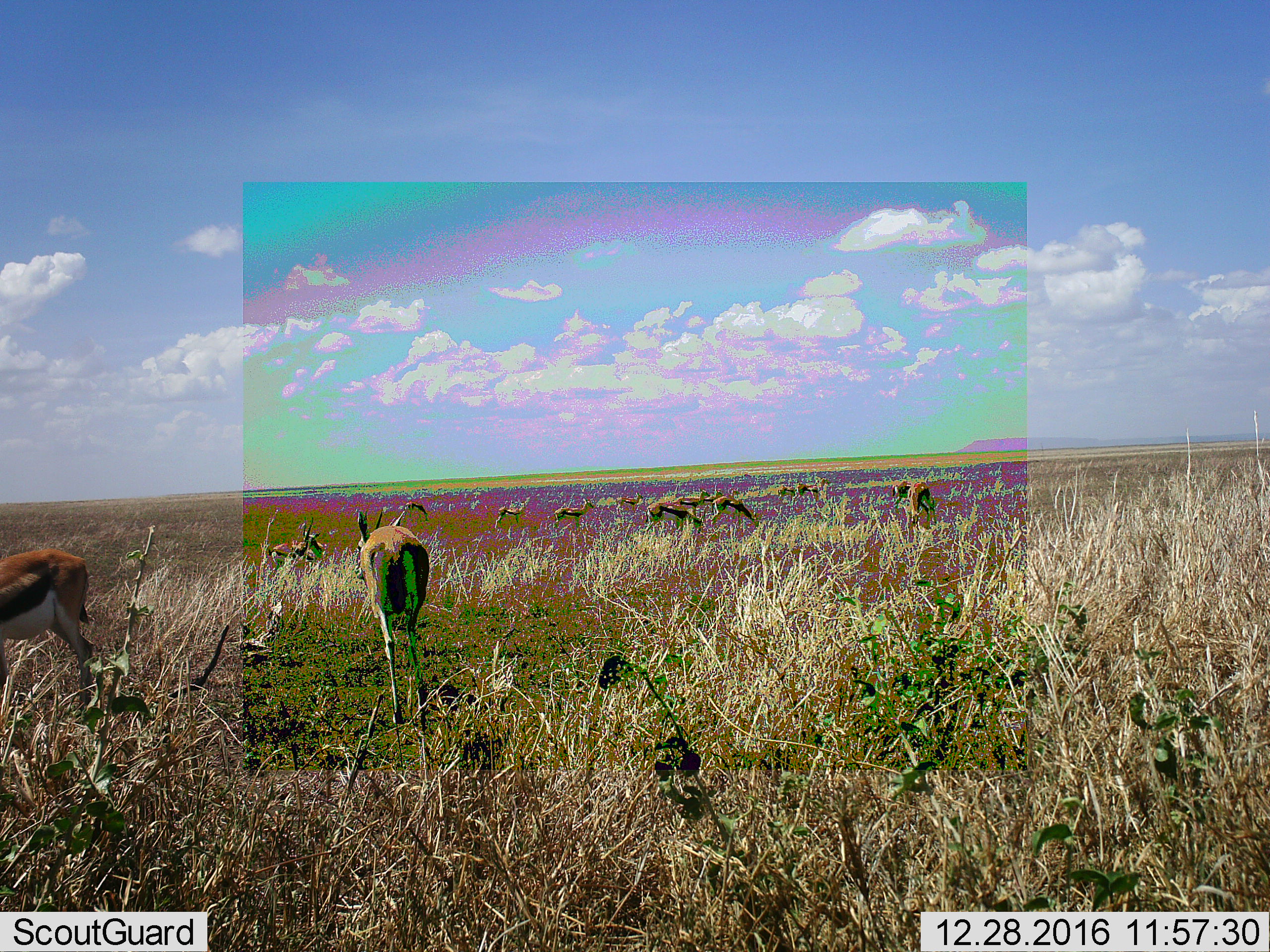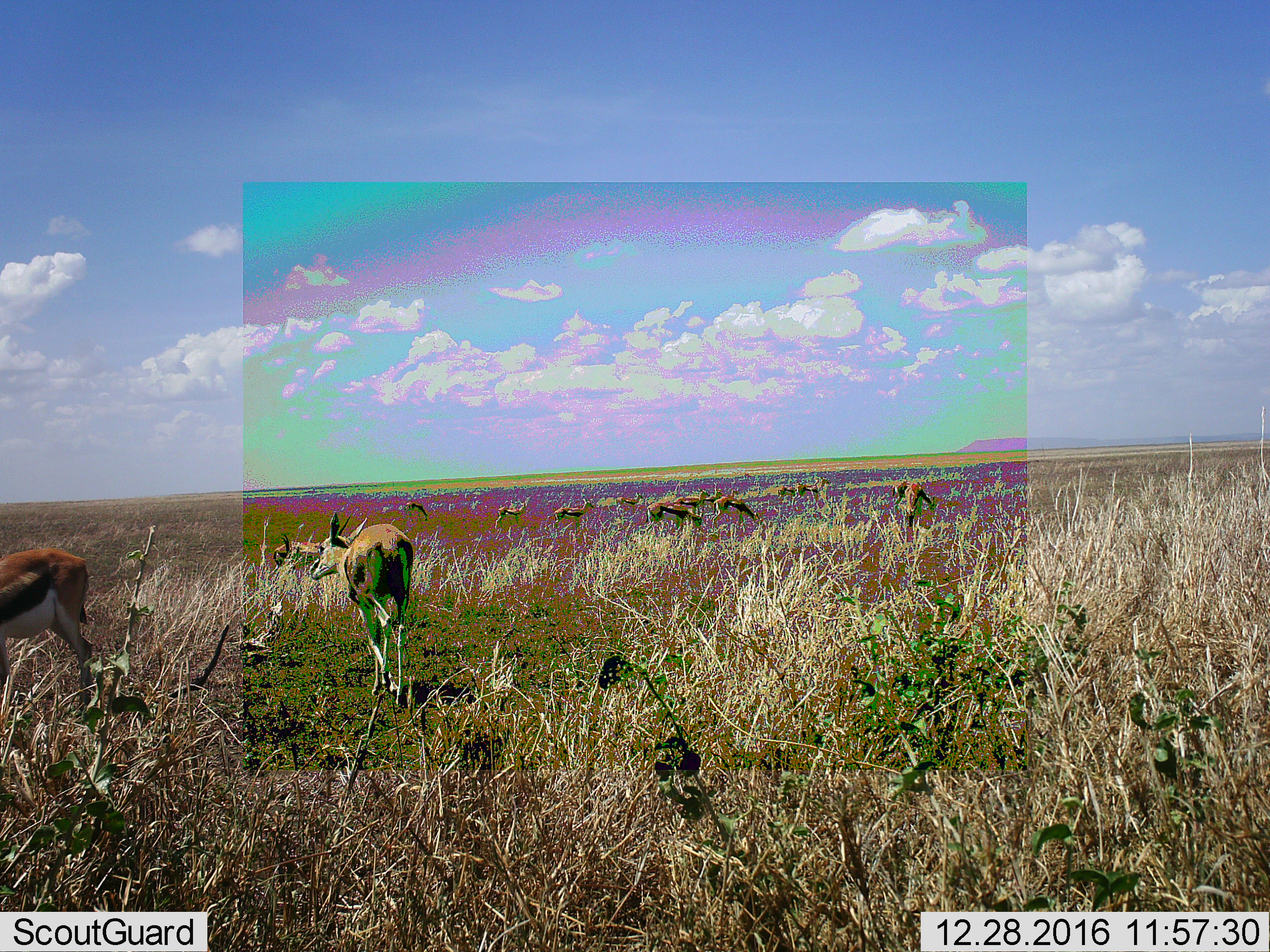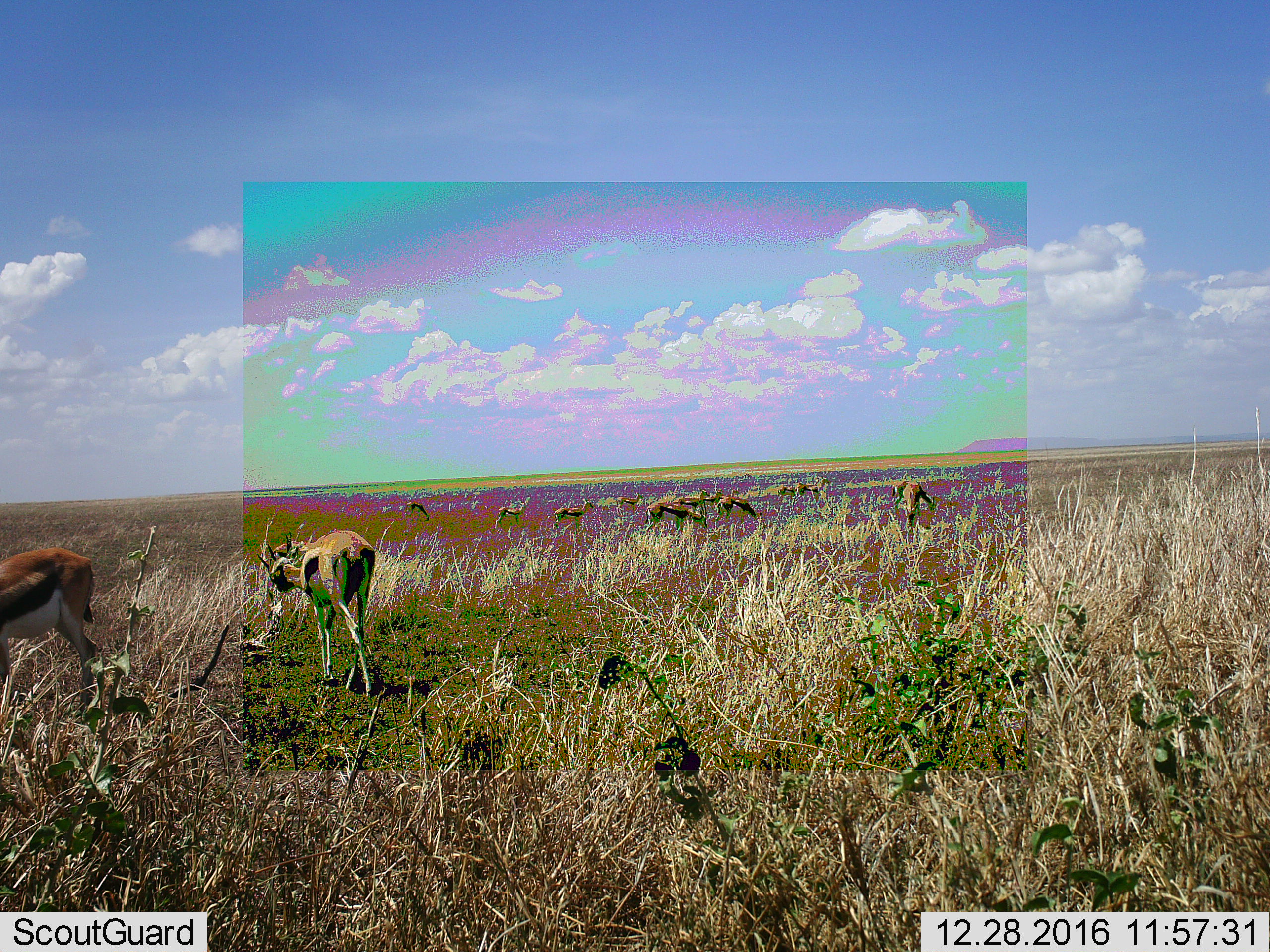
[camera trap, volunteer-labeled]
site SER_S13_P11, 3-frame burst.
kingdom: Animalia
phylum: Chordata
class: Mammalia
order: Artiodactyla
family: Bovidae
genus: Eudorcas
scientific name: Eudorcas thomsonii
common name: thomson's gazelle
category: gazellethomsons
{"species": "gazellethomsons (thomson's gazelle) (Eudorcas thomsonii)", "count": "11-50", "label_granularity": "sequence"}